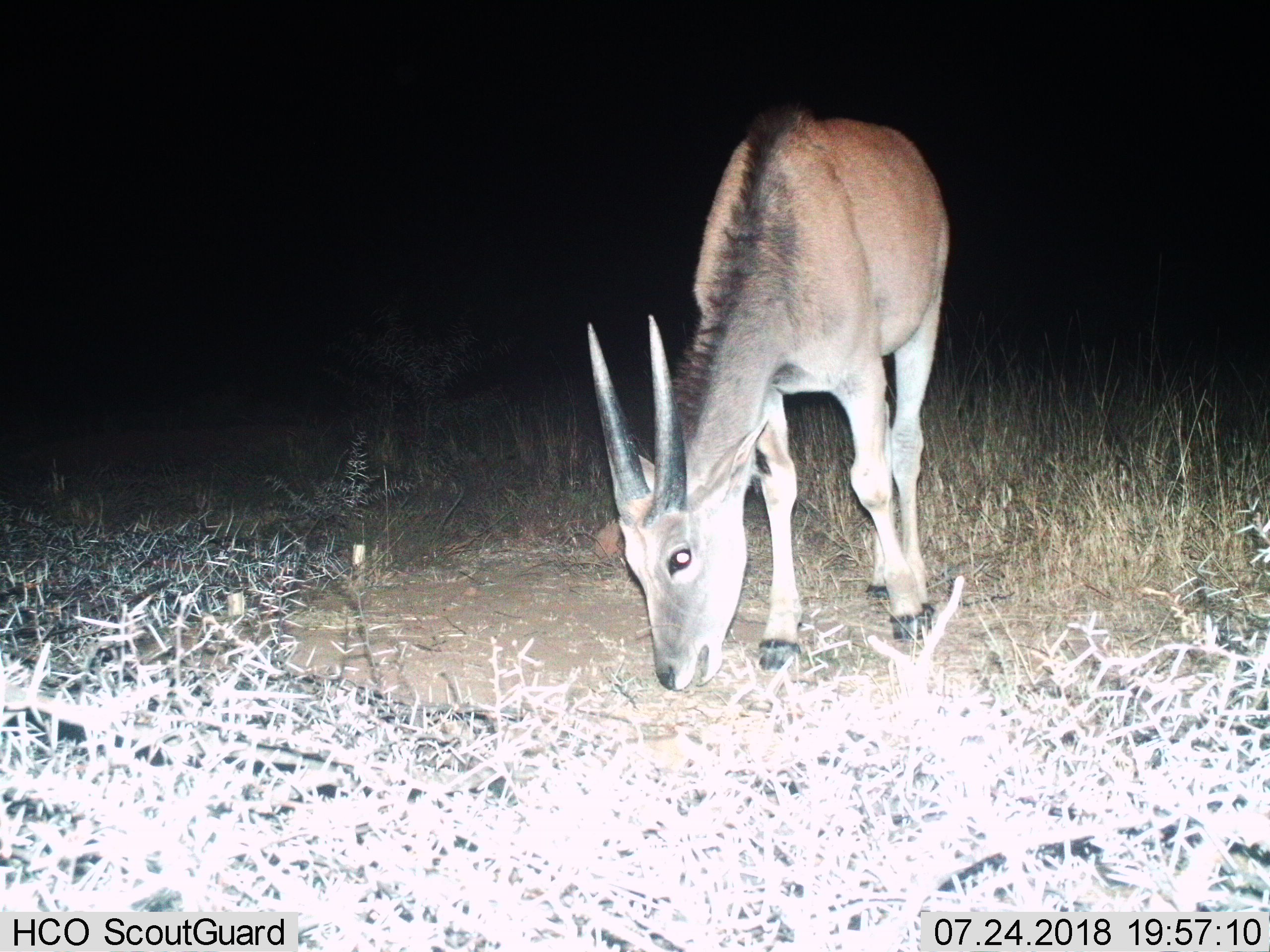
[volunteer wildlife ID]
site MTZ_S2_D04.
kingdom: Animalia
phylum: Chordata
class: Mammalia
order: Artiodactyla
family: Bovidae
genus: Tragelaphus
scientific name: Tragelaphus oryx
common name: eland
Eland (Tragelaphus oryx), count 1. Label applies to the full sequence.